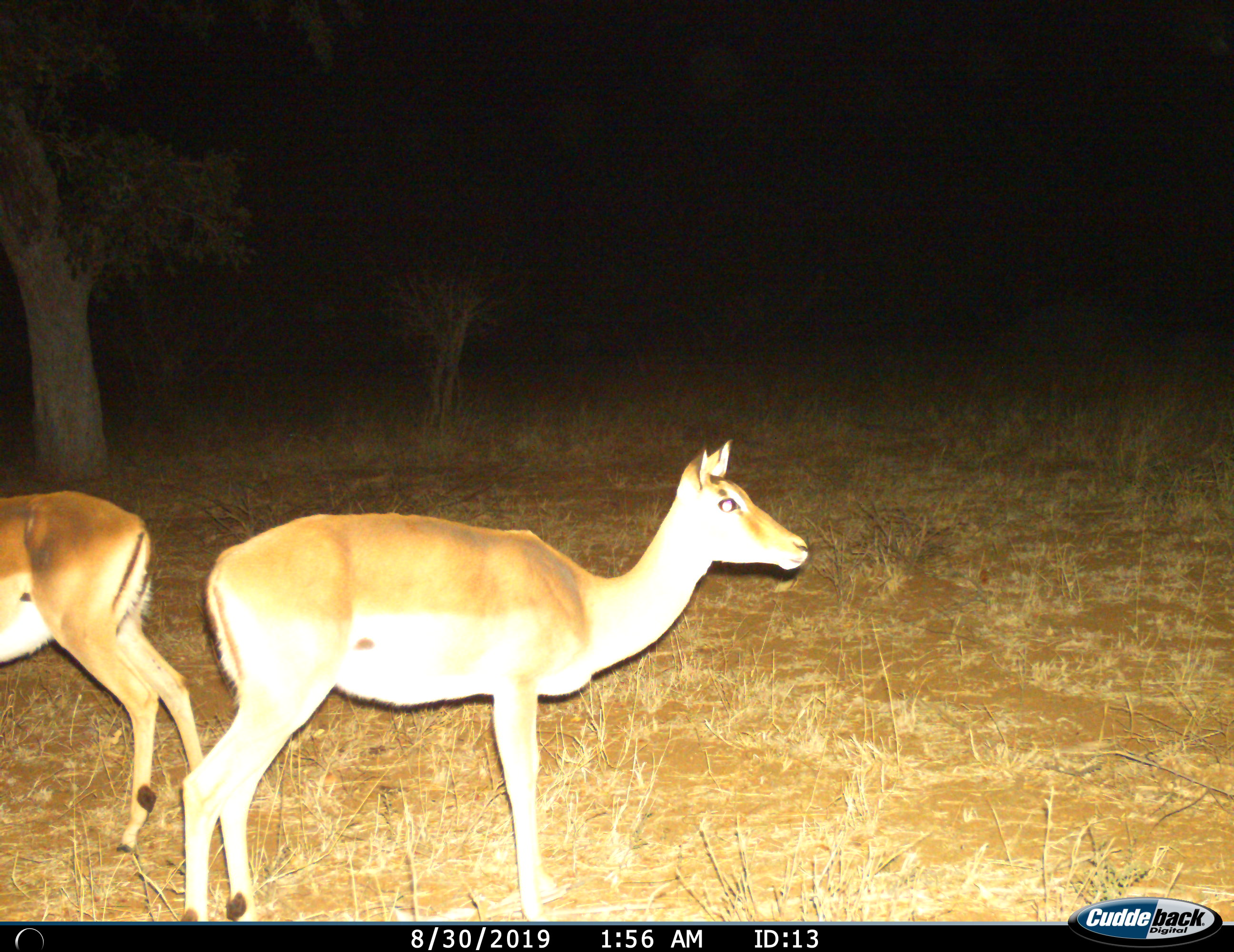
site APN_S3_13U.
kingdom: Animalia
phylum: Chordata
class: Mammalia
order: Artiodactyla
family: Bovidae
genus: Aepyceros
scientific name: Aepyceros melampus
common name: impala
Impala (Aepyceros melampus), count 2. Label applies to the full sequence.